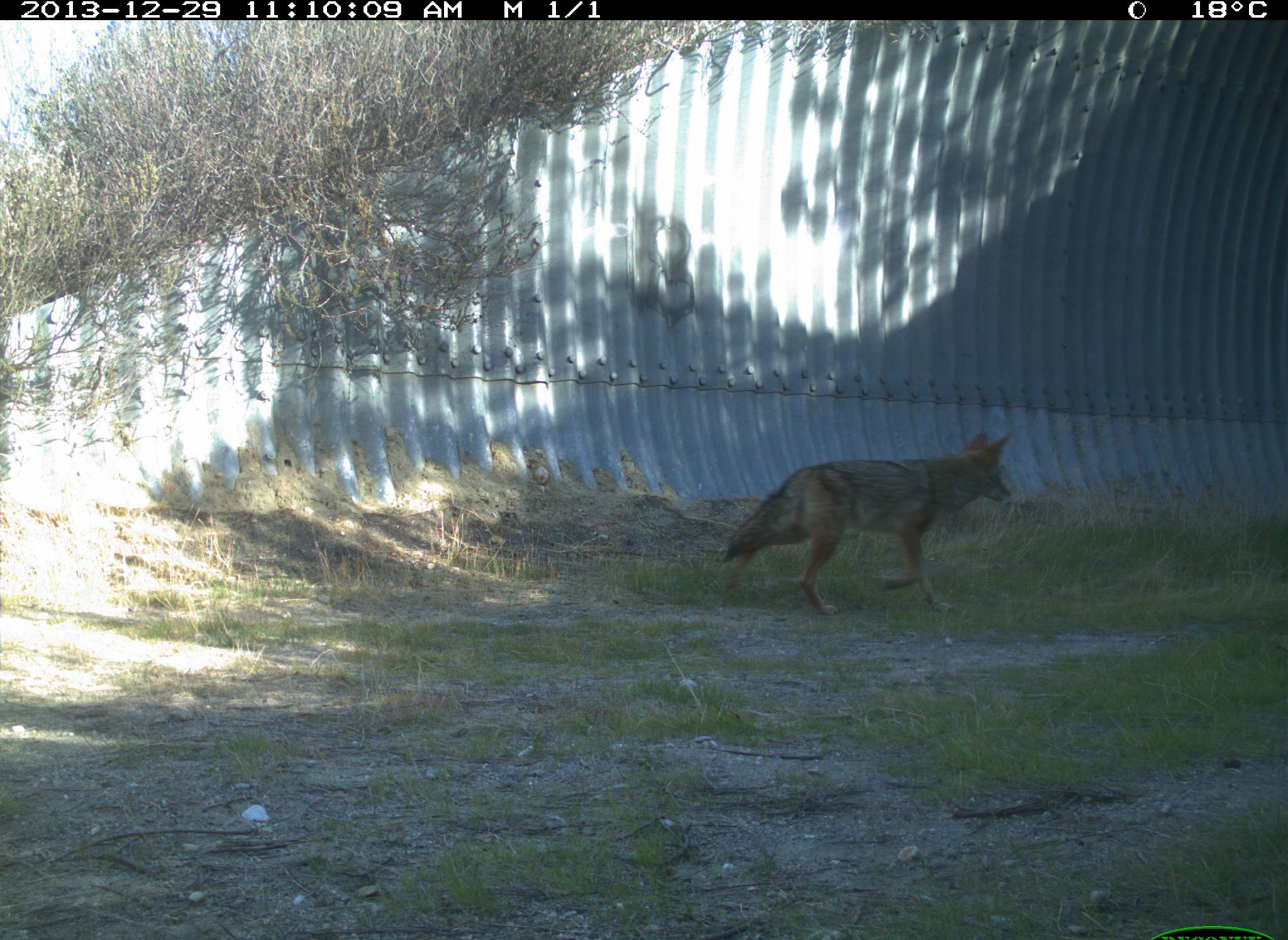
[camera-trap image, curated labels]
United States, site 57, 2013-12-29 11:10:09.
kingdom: Animalia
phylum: Chordata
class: Mammalia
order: Carnivora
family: Canidae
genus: Canis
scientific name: Canis latrans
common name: coyote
Coyote (Canis latrans).